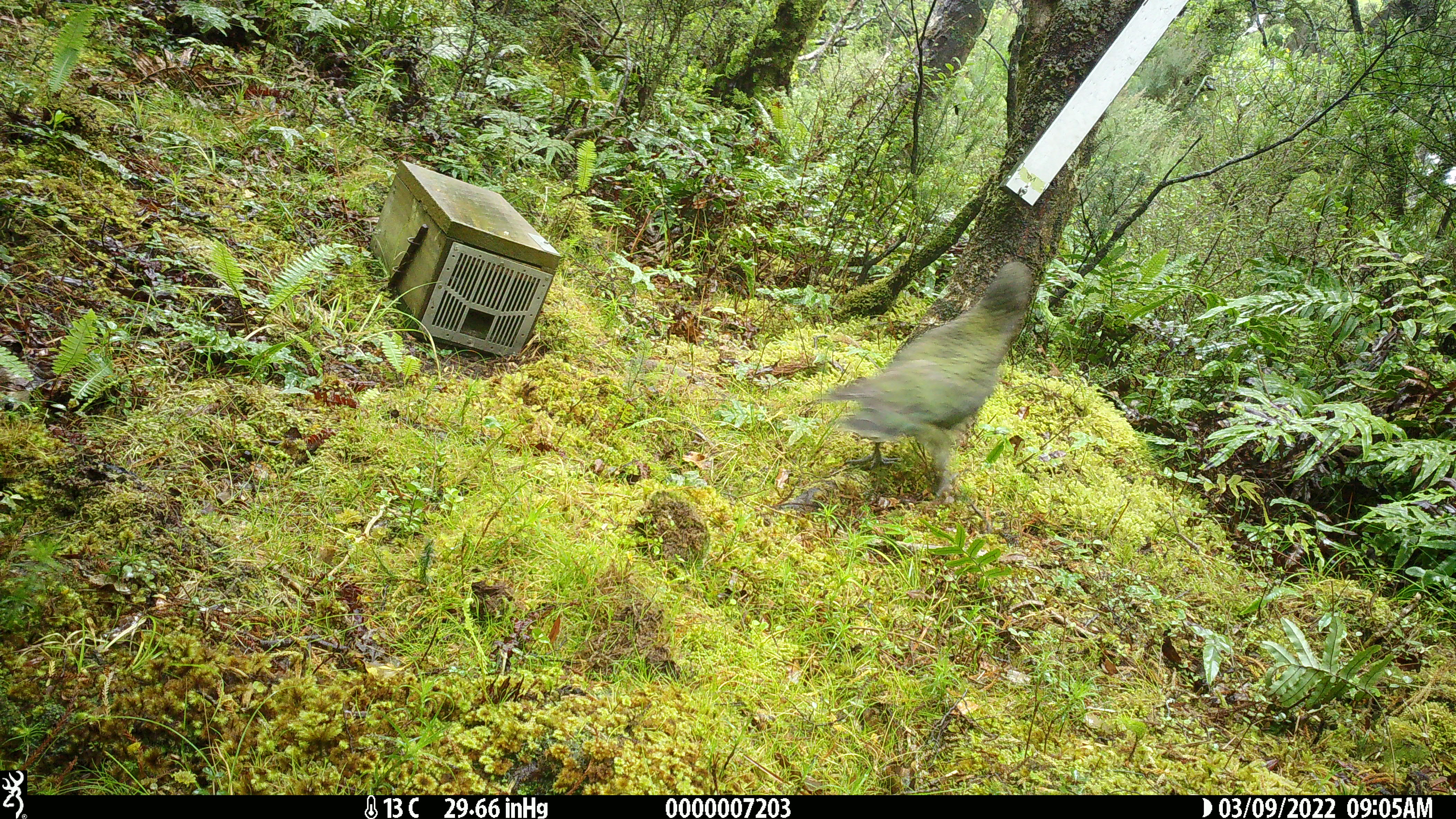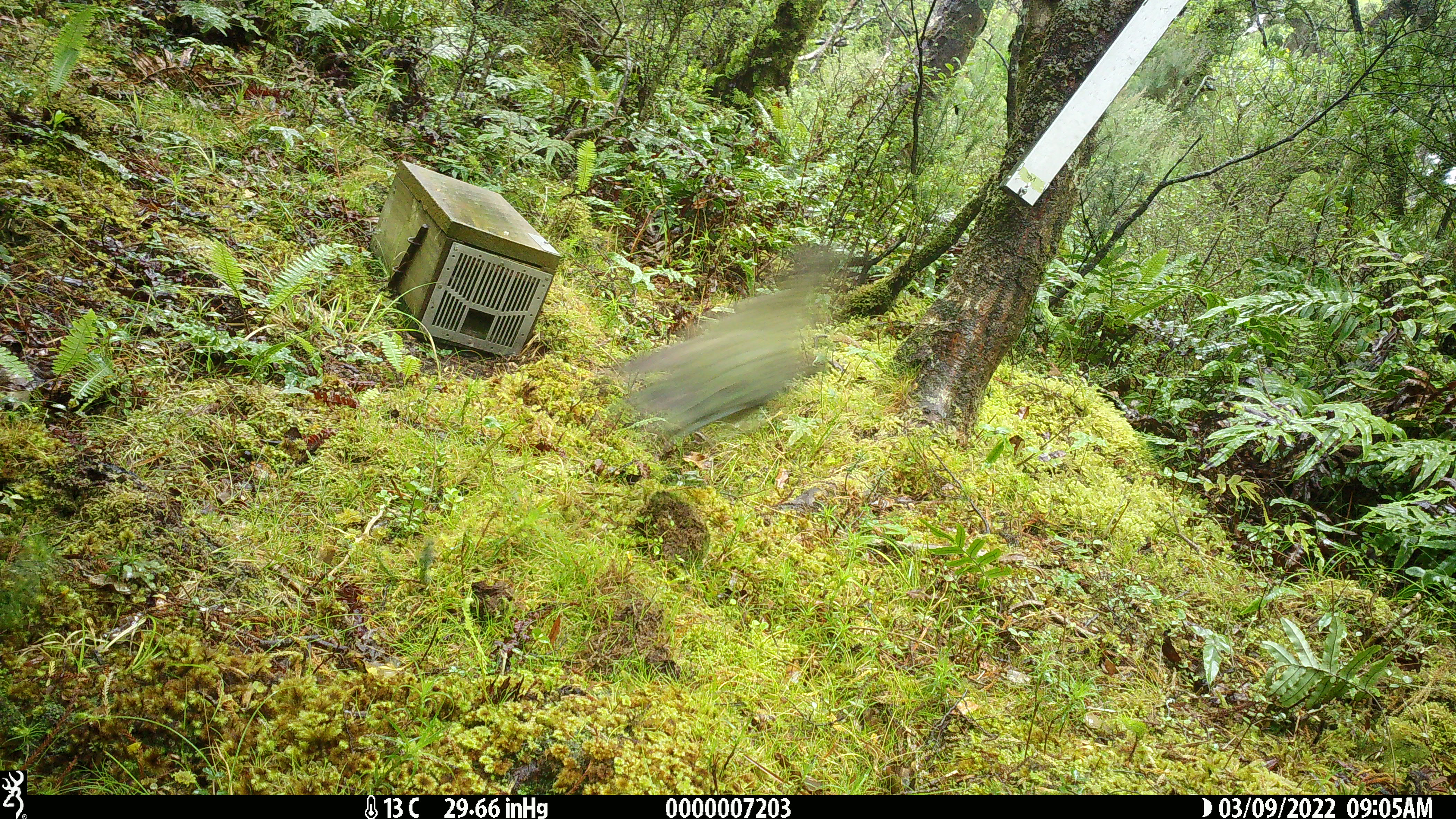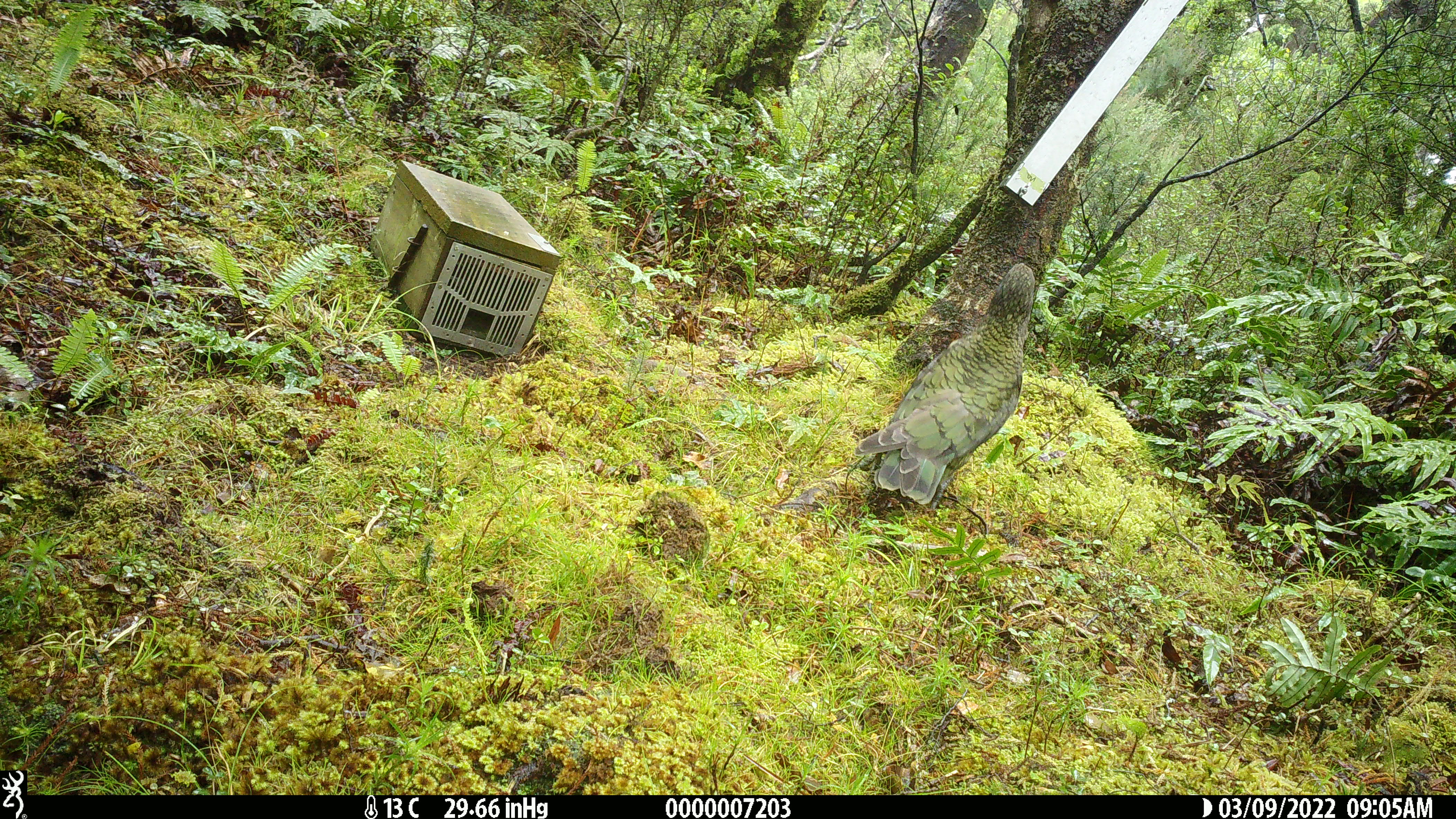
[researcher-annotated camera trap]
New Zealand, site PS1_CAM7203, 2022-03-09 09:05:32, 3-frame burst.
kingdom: Animalia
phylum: Chordata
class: Aves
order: Psittaciformes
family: Strigopidae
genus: Nestor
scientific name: Nestor notabilis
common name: kea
Kea (Nestor notabilis).